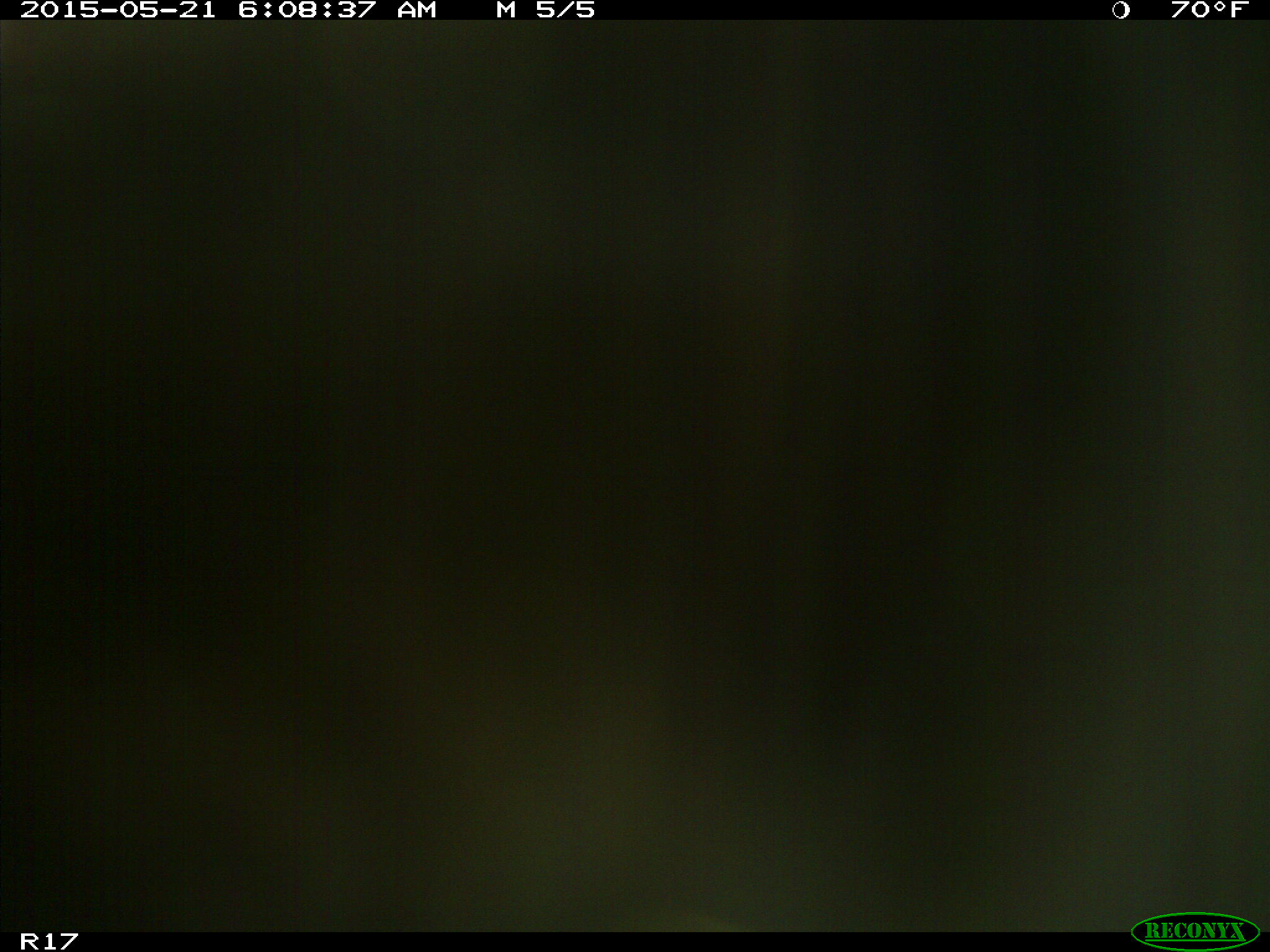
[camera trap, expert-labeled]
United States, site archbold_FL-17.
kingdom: Animalia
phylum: Chordata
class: Mammalia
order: Artiodactyla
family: Bovidae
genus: Bos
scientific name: Bos taurus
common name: domestic cow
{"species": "Bos taurus (domestic cow)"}